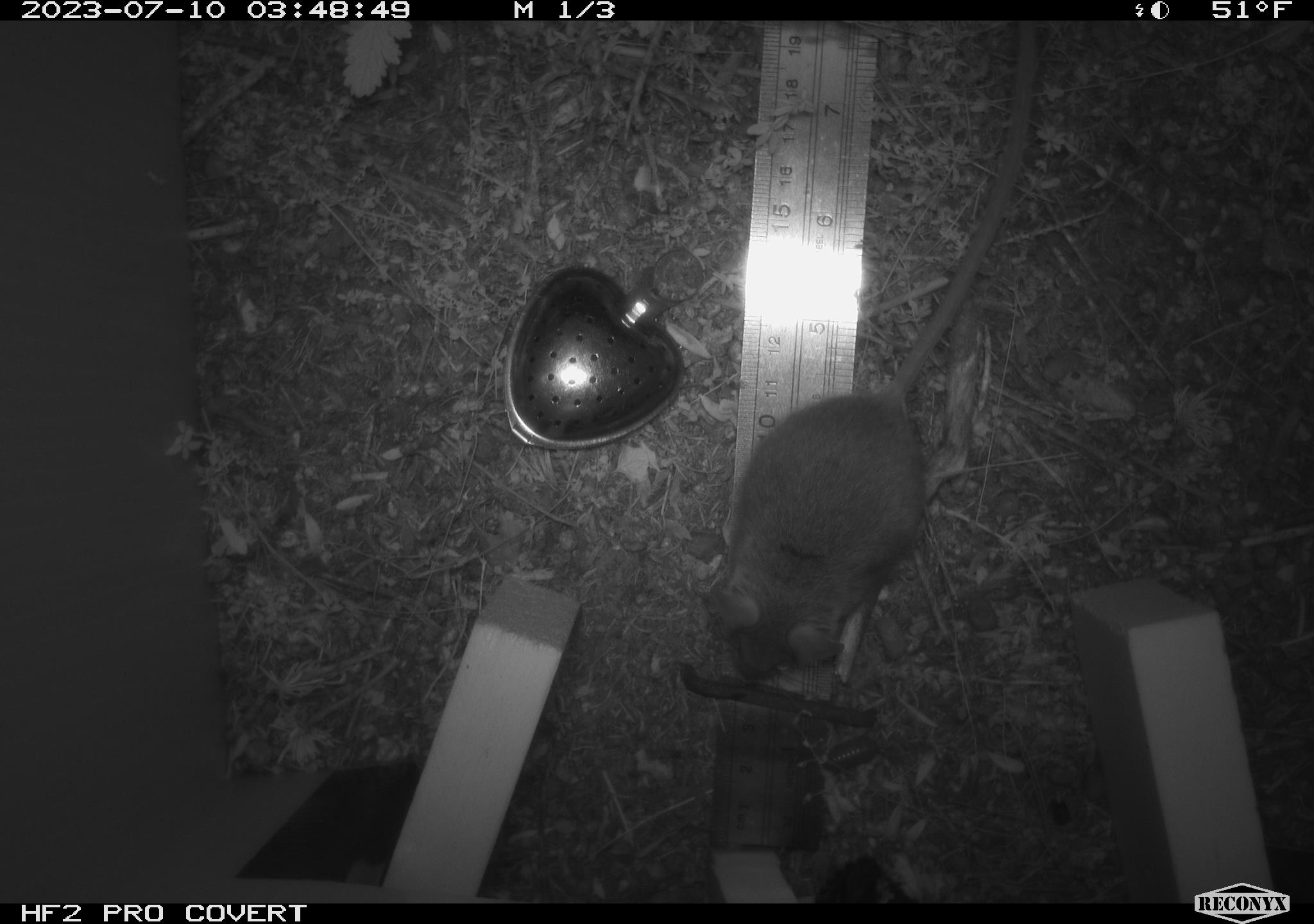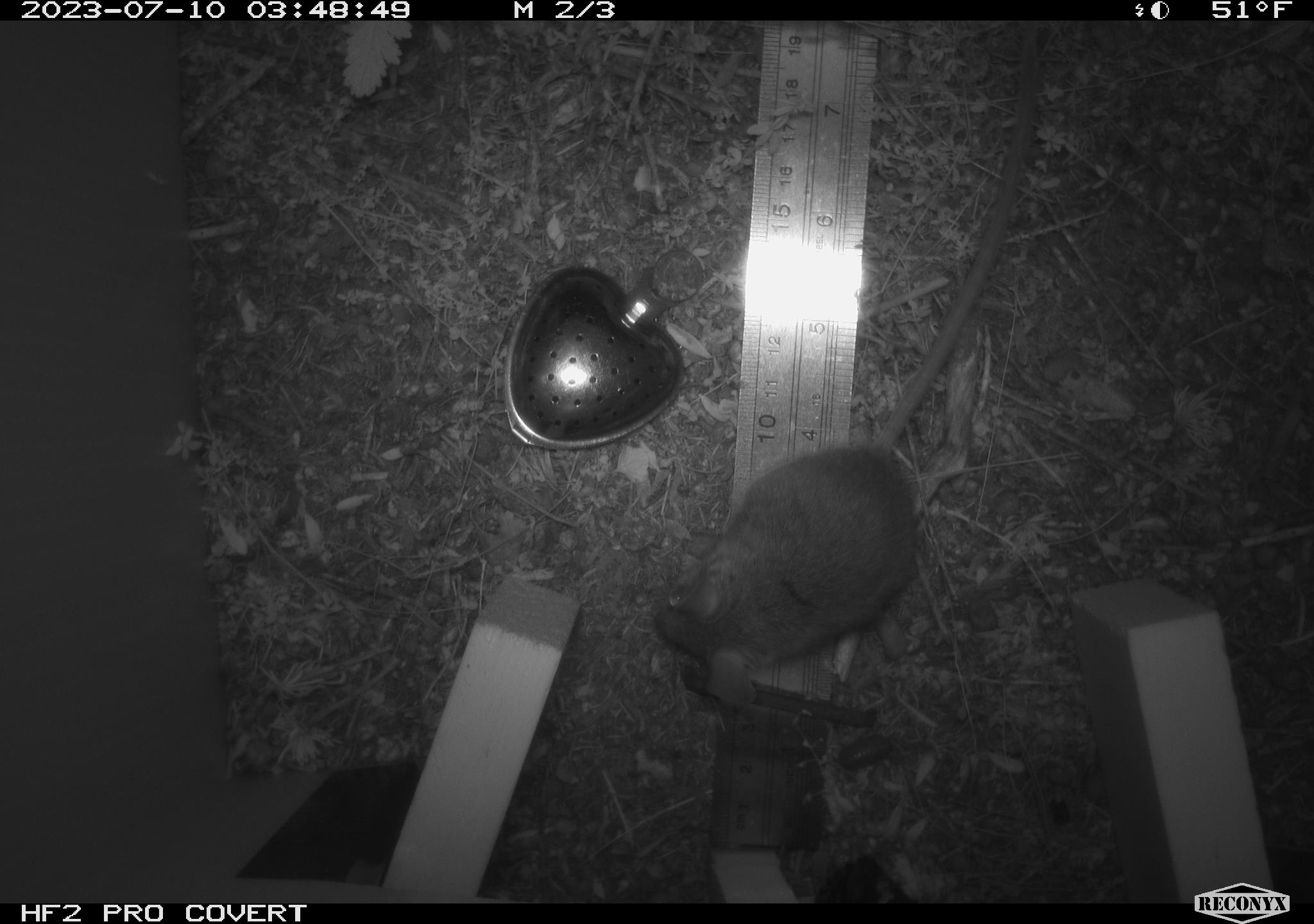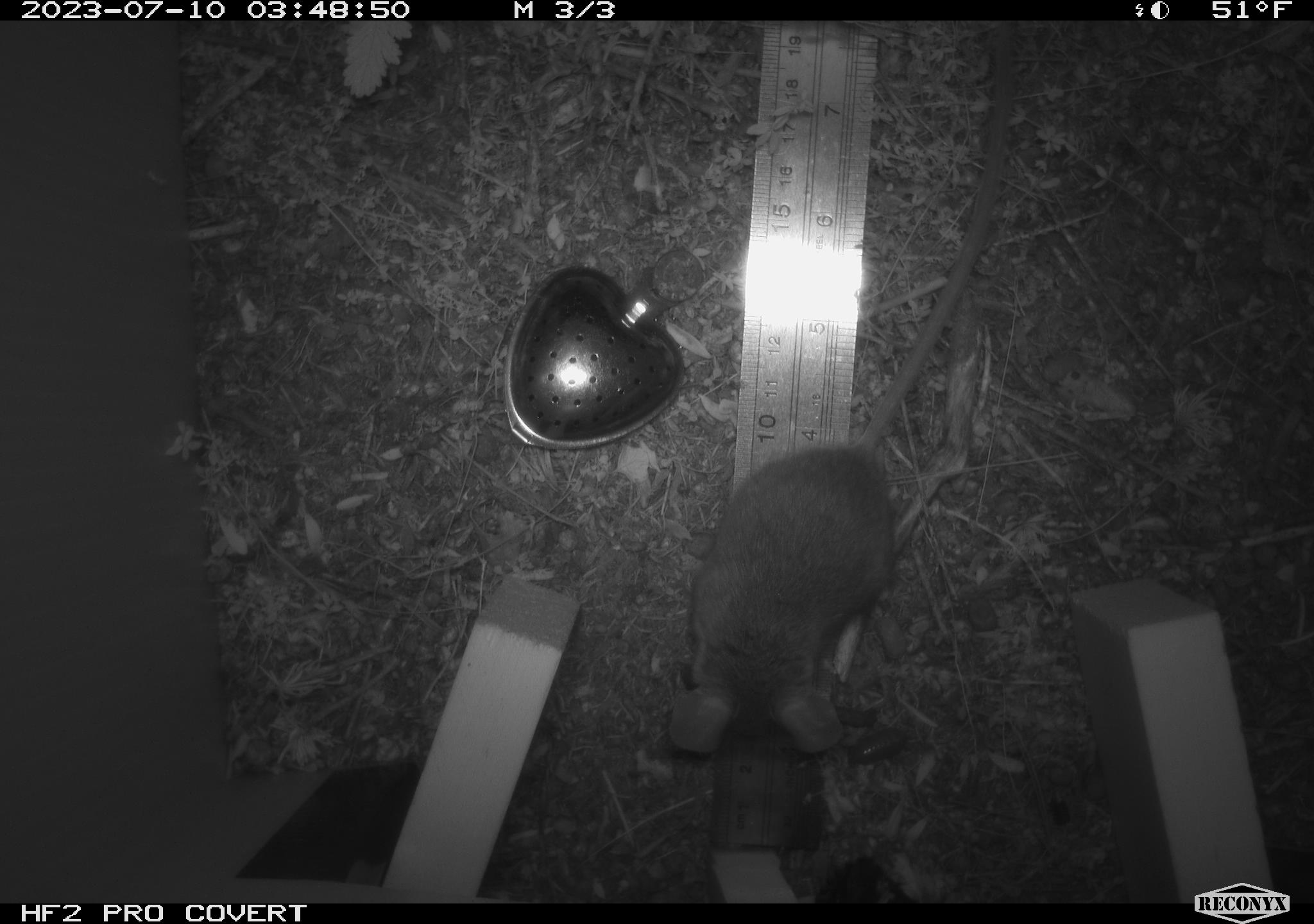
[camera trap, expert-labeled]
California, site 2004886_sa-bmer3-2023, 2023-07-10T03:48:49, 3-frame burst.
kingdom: Animalia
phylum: Chordata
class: Mammalia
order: Rodentia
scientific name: Rodentia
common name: mouse species